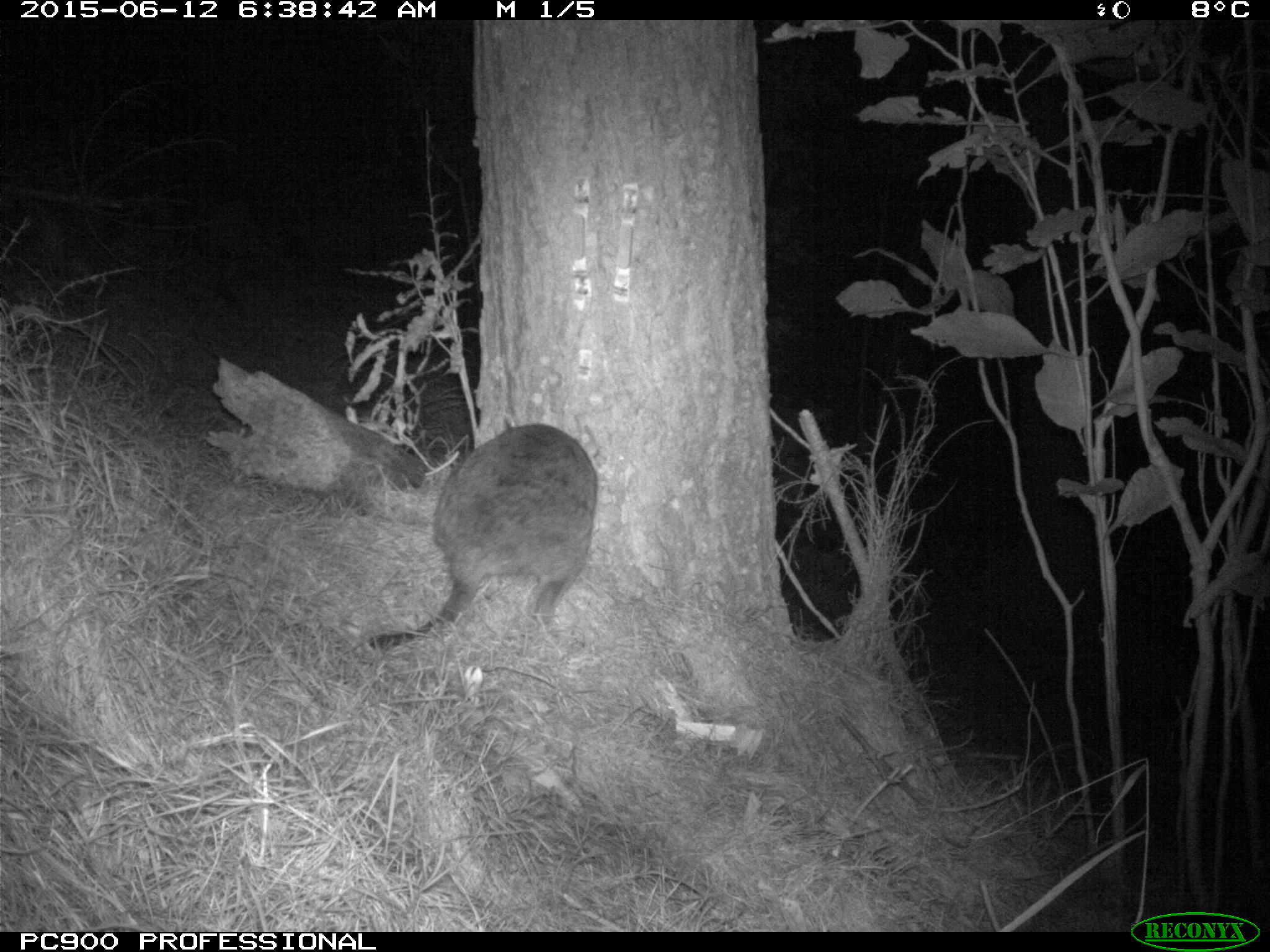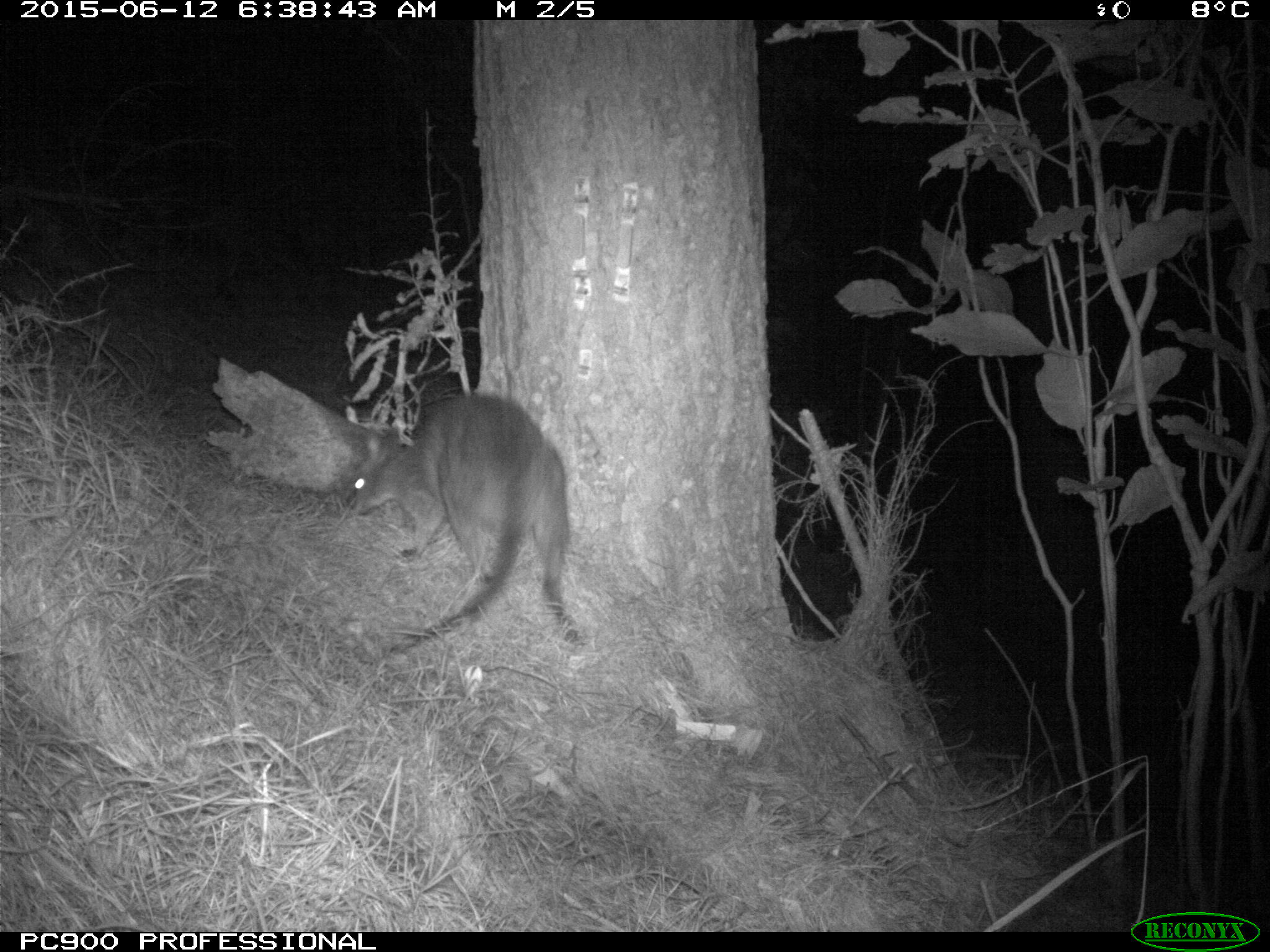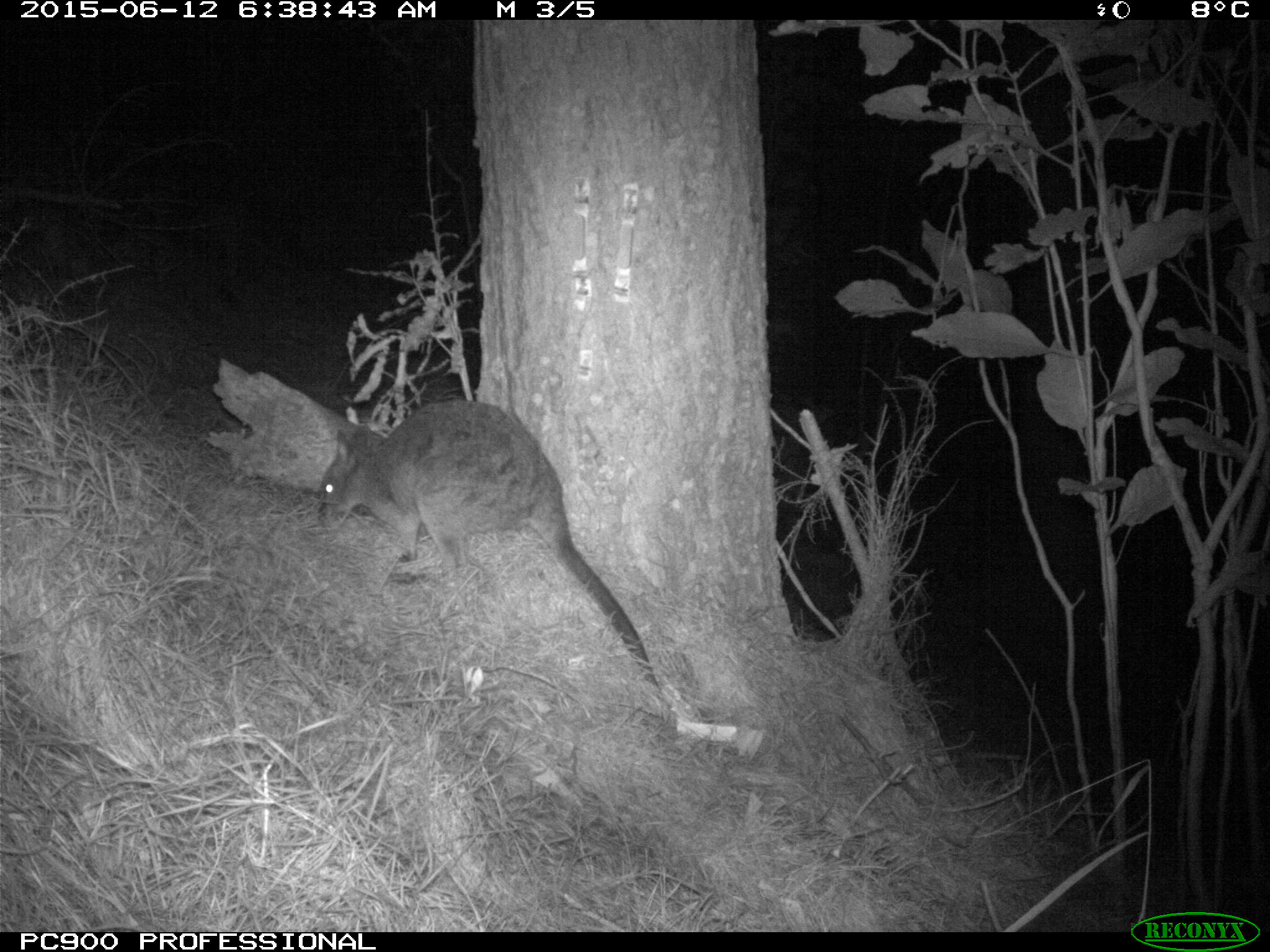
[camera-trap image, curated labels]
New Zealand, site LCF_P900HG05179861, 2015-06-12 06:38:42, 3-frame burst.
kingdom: Animalia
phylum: Chordata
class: Mammalia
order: Diprotodontia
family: Macropodidae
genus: Notamacropus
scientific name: Notamacropus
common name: wallaby